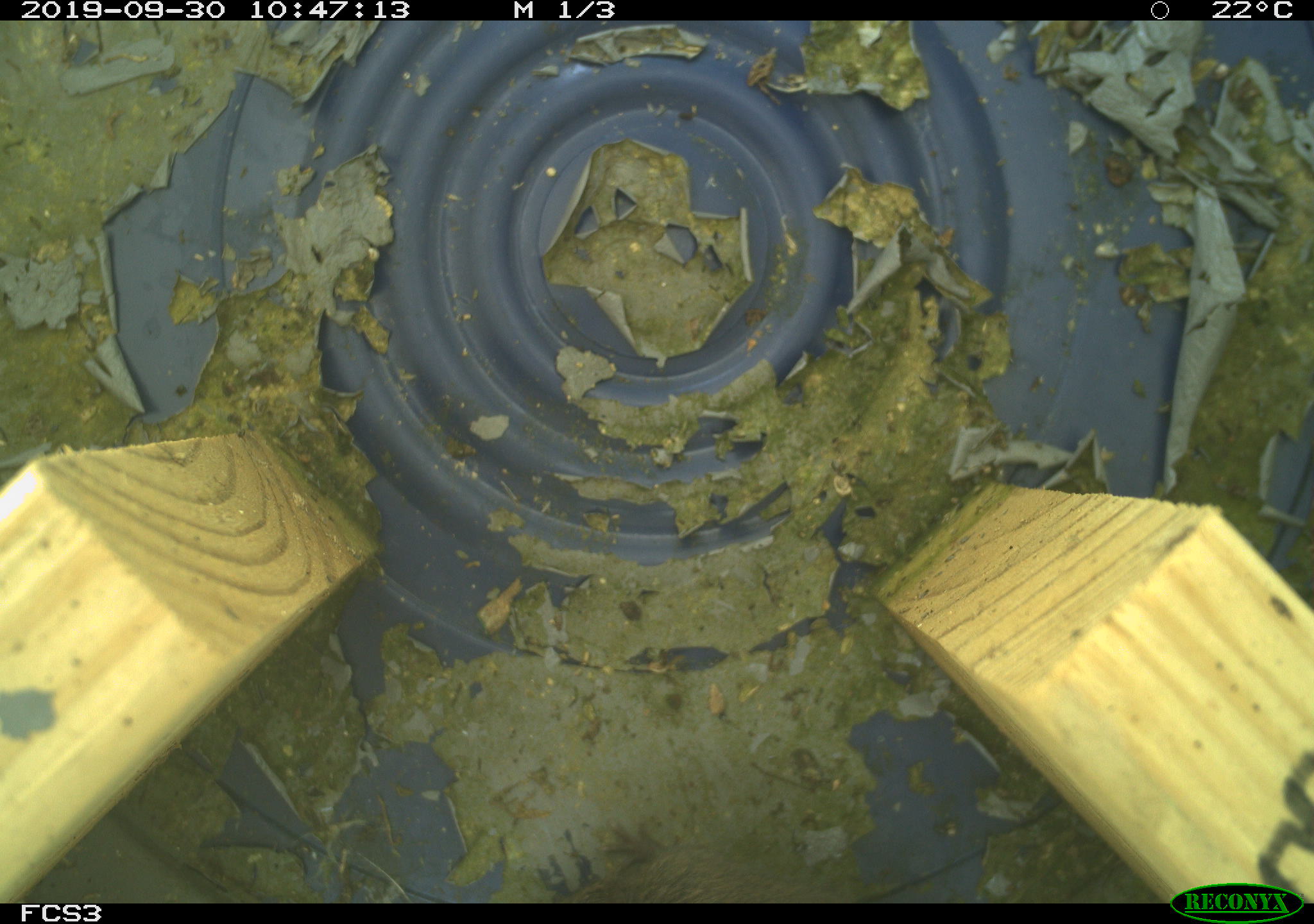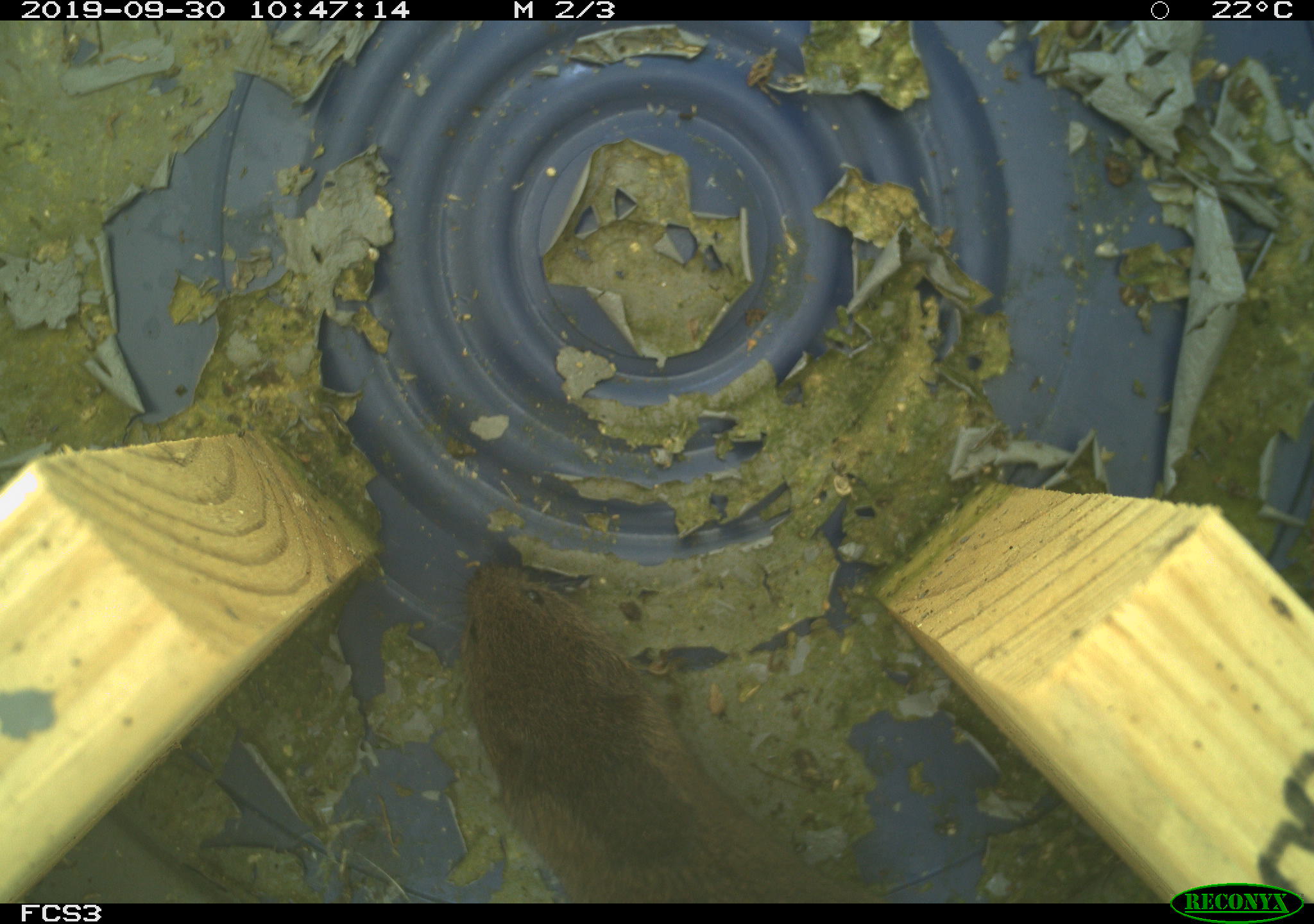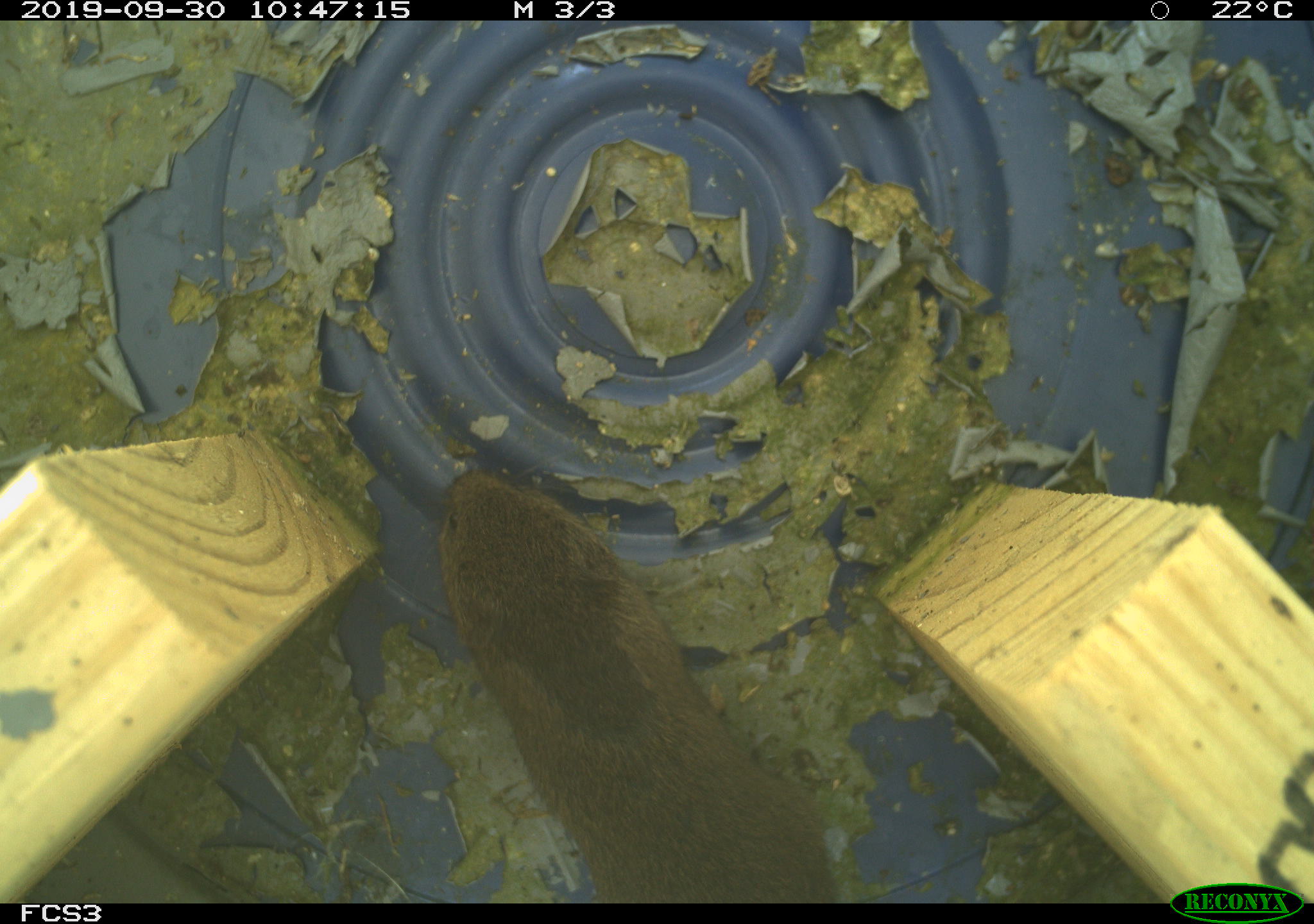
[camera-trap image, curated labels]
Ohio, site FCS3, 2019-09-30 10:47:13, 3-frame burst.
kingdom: Animalia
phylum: Chordata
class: Mammalia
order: Rodentia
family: Cricetidae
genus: Microtus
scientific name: Microtus pennsylvanicus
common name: meadow vole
Meadow vole (Microtus pennsylvanicus).